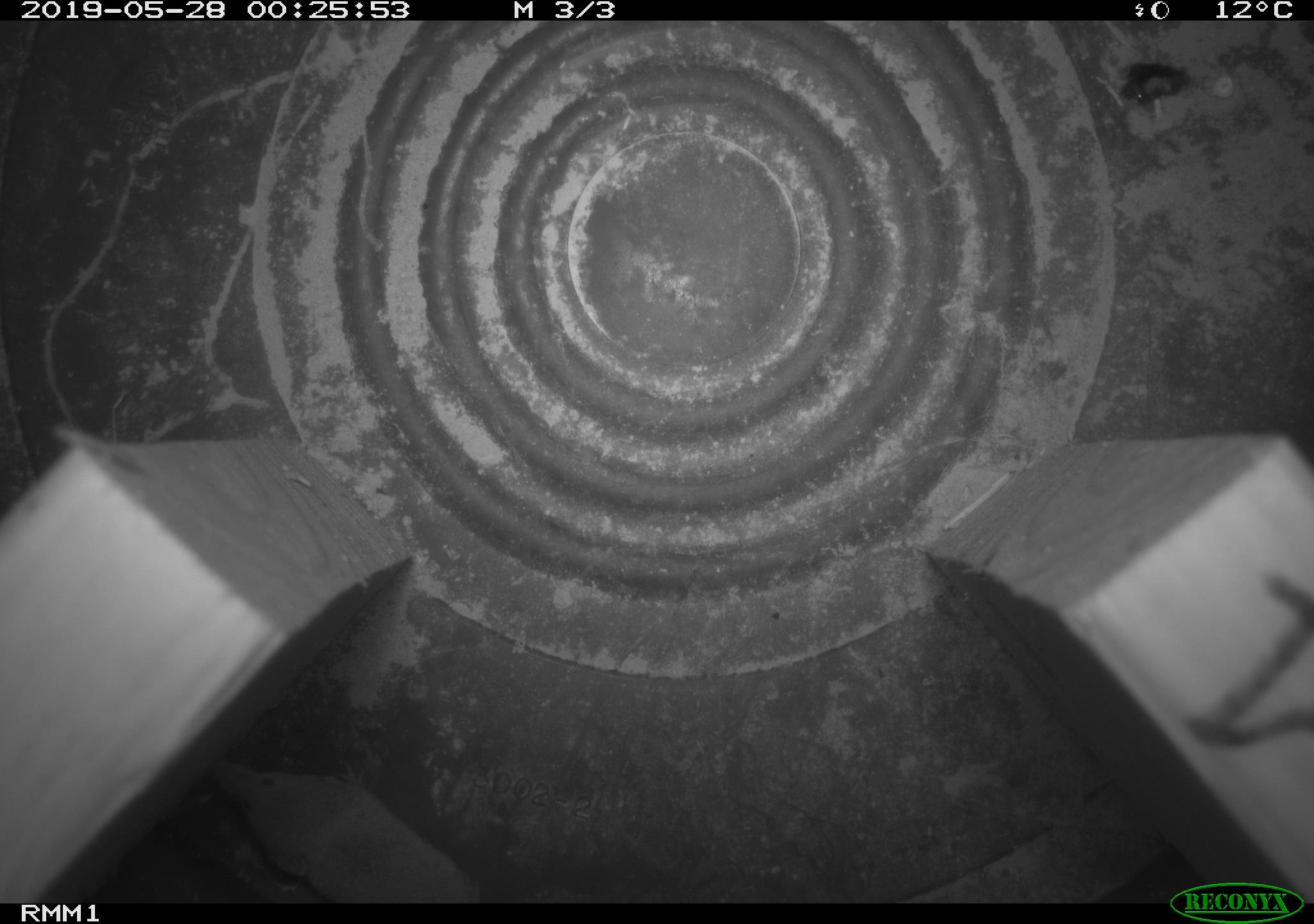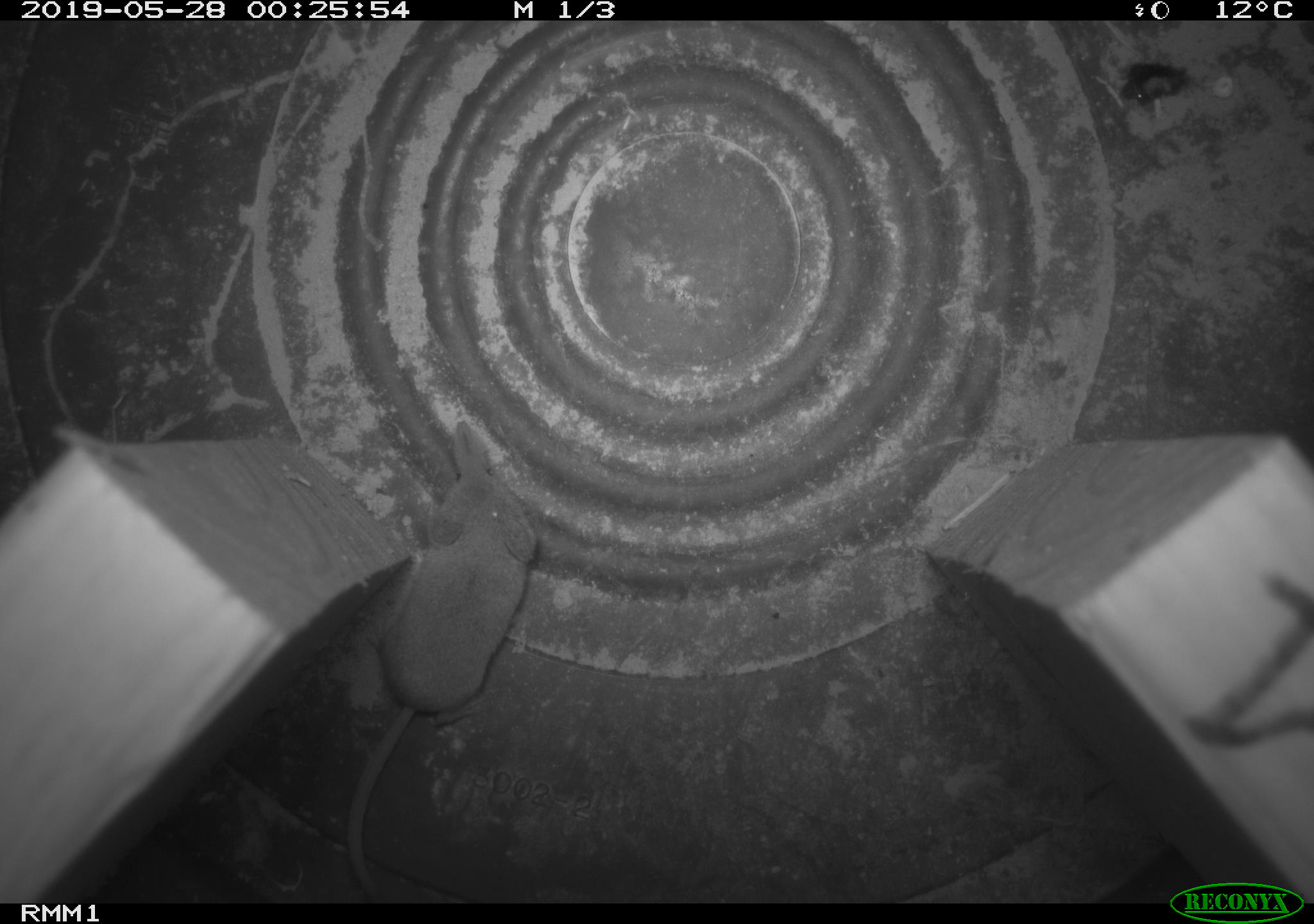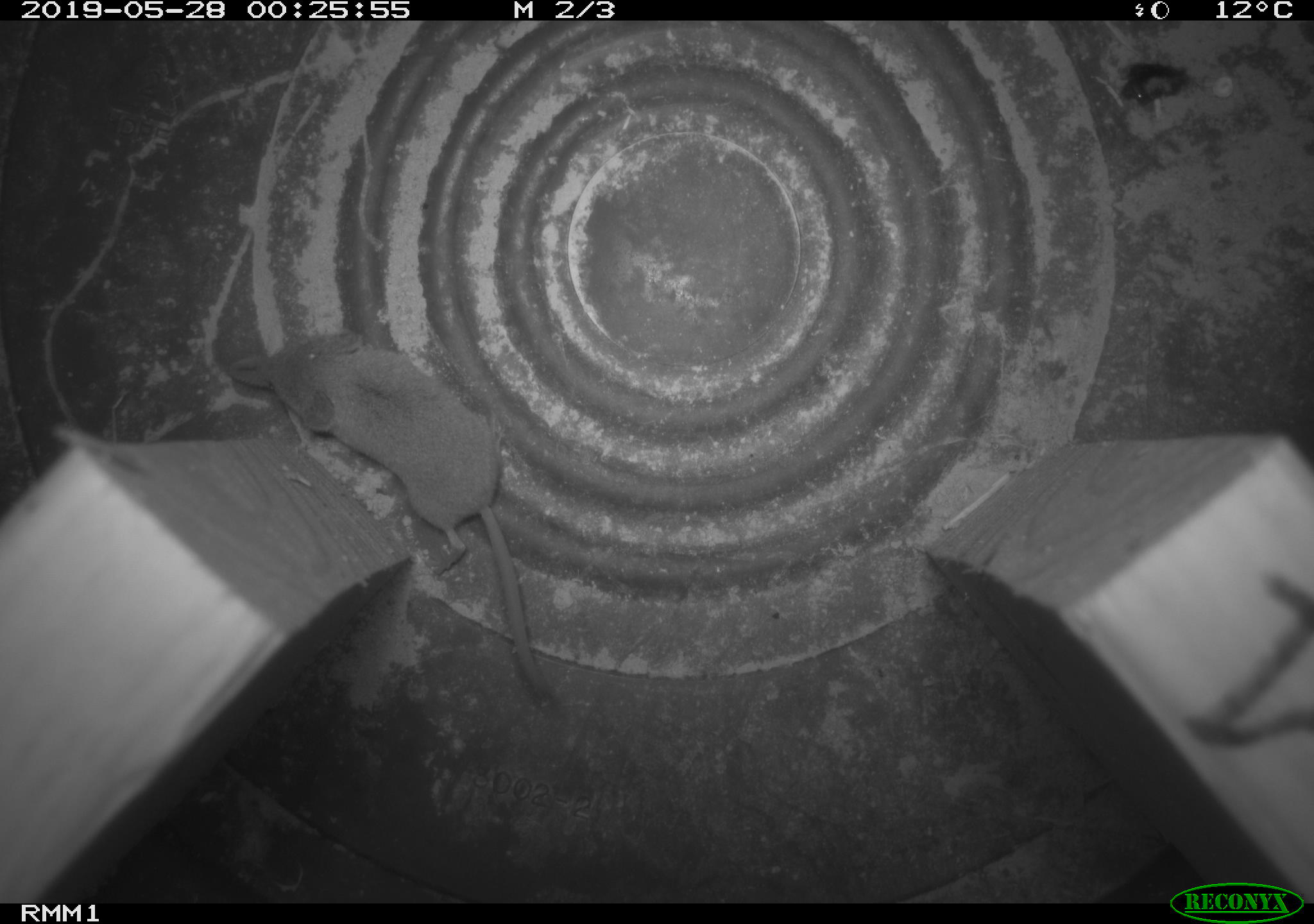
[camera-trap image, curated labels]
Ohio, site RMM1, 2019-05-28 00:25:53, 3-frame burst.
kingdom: Animalia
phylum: Chordata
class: Mammalia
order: Eulipotyphla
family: Soricidae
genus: Sorex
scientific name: Sorex cinereus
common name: masked shrew